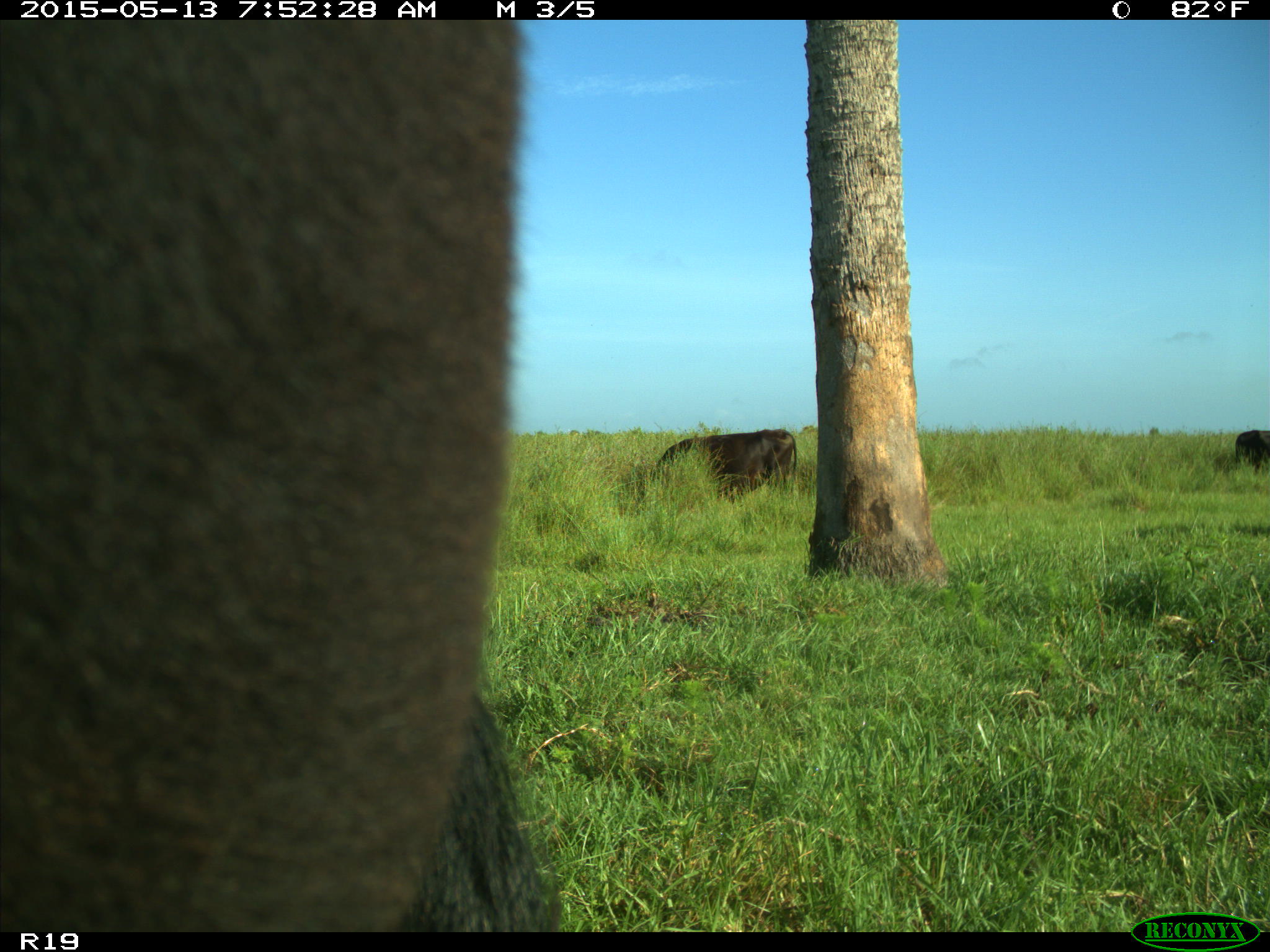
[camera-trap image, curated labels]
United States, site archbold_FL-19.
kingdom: Animalia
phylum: Chordata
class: Mammalia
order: Artiodactyla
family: Bovidae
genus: Bos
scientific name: Bos taurus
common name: domestic cow